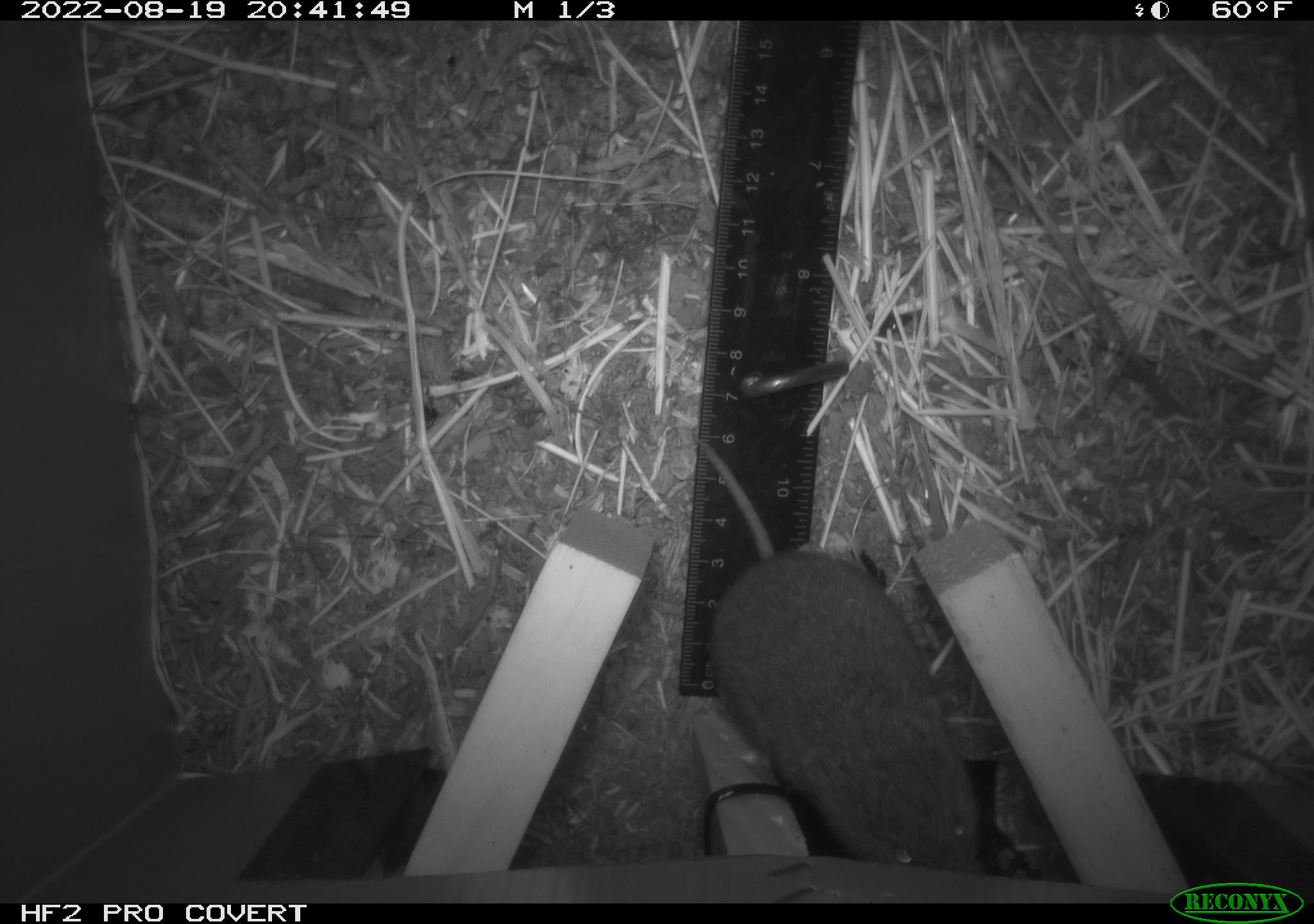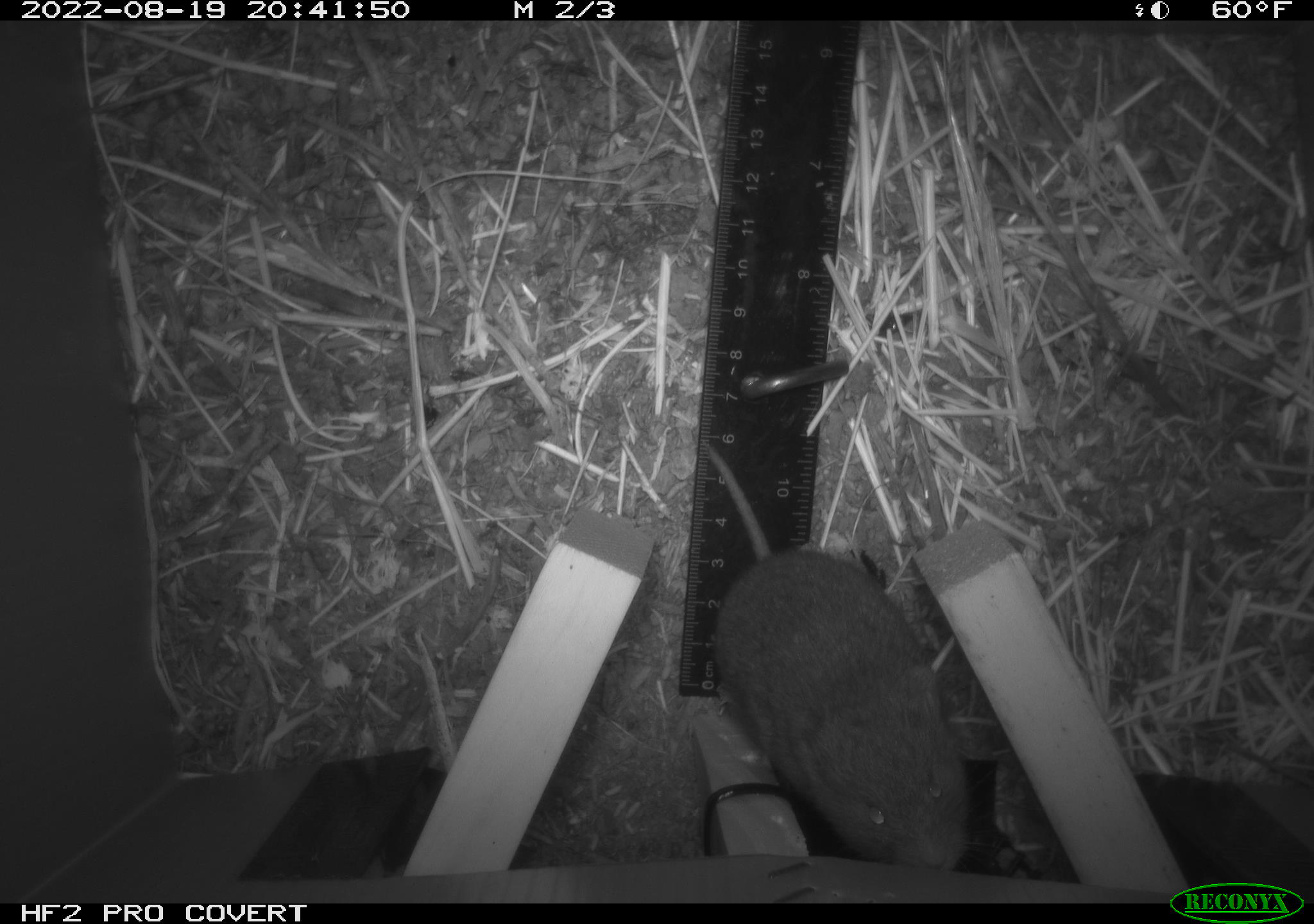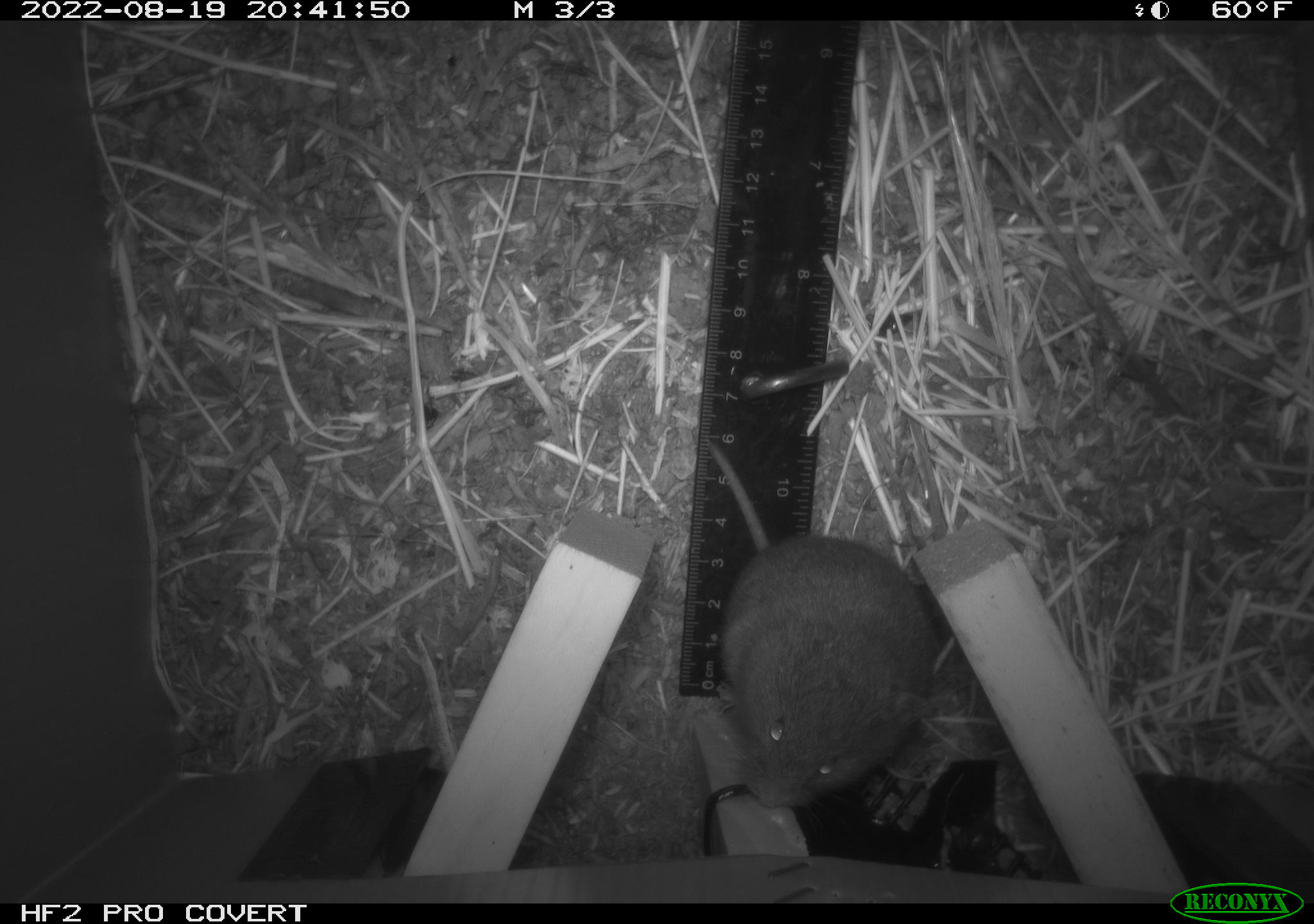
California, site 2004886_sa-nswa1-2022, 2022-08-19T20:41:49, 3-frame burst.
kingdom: Animalia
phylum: Chordata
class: Mammalia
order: Rodentia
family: Cricetidae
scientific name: Cricetidae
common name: hamsters, voles, lemmings, and allies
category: cricetidae family